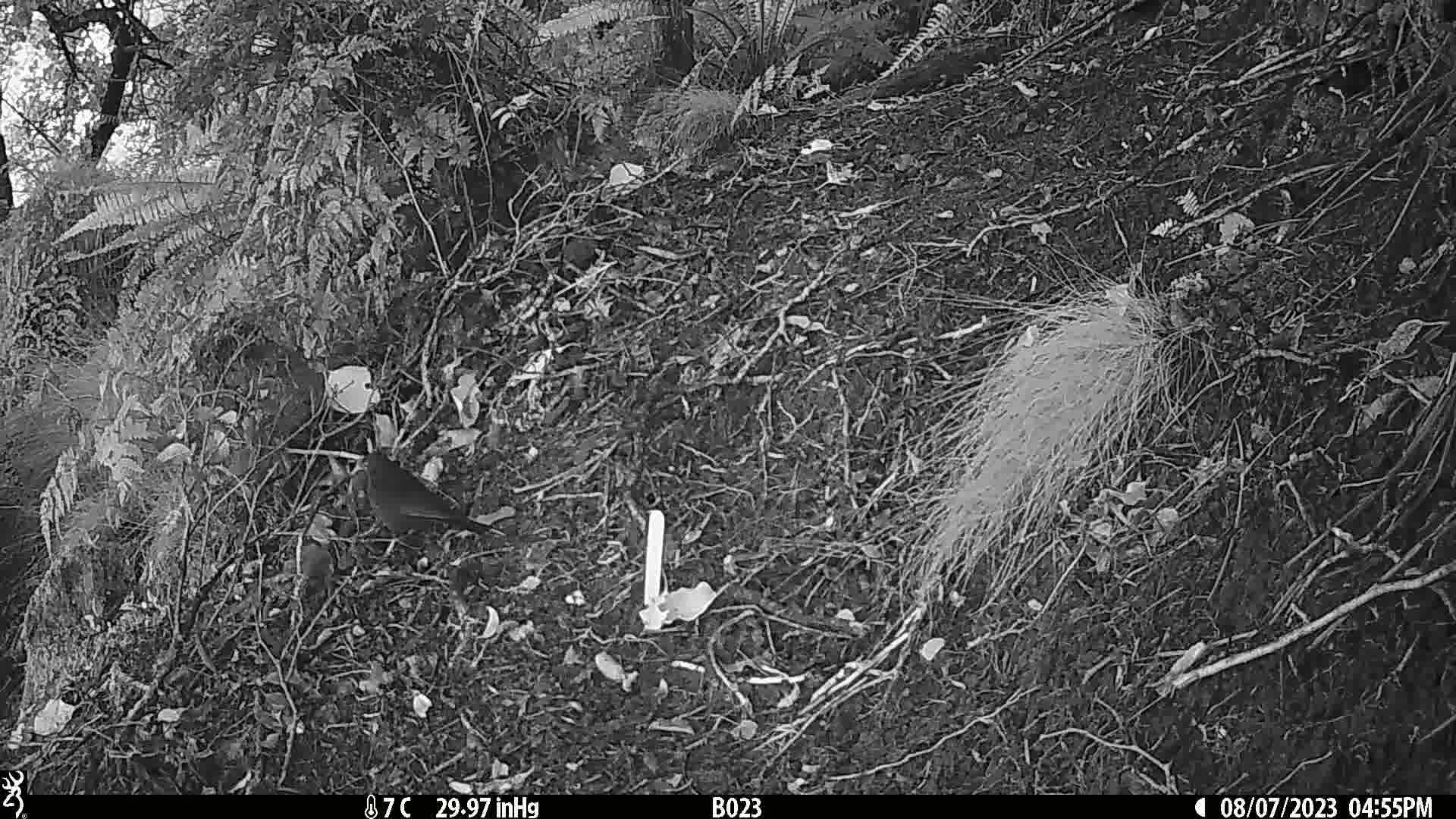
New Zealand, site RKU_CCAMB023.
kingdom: Animalia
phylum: Chordata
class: Aves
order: Passeriformes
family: Turdidae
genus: Turdus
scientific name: Turdus merula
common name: eurasian blackbird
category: blackbird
Blackbird (eurasian blackbird) (Turdus merula).